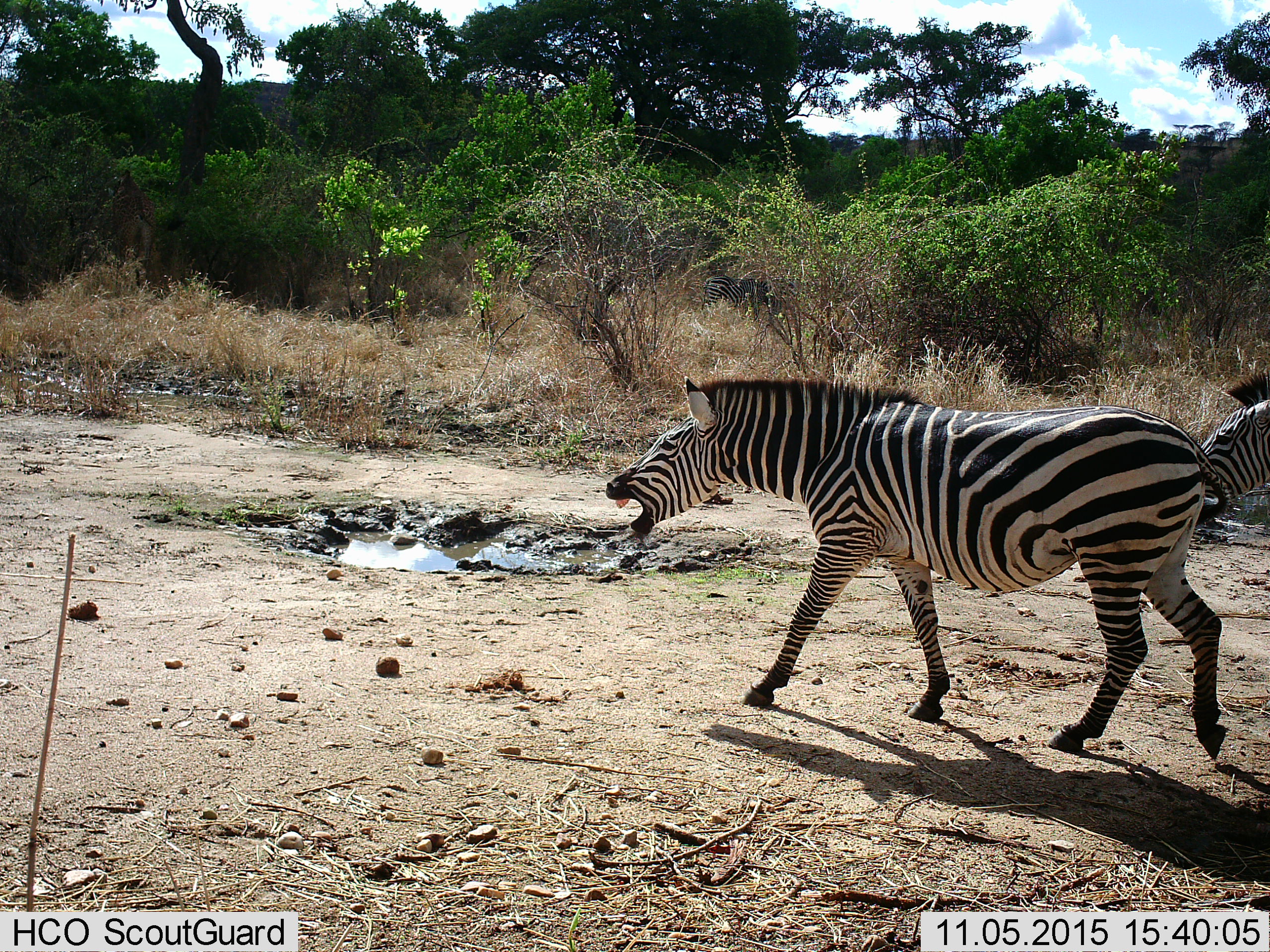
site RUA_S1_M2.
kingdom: Animalia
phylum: Chordata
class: Mammalia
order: Perissodactyla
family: Equidae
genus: Equus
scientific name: Equus quagga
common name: plains zebra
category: zebraplains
Zebraplains (plains zebra) (Equus quagga), count 2. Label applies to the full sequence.